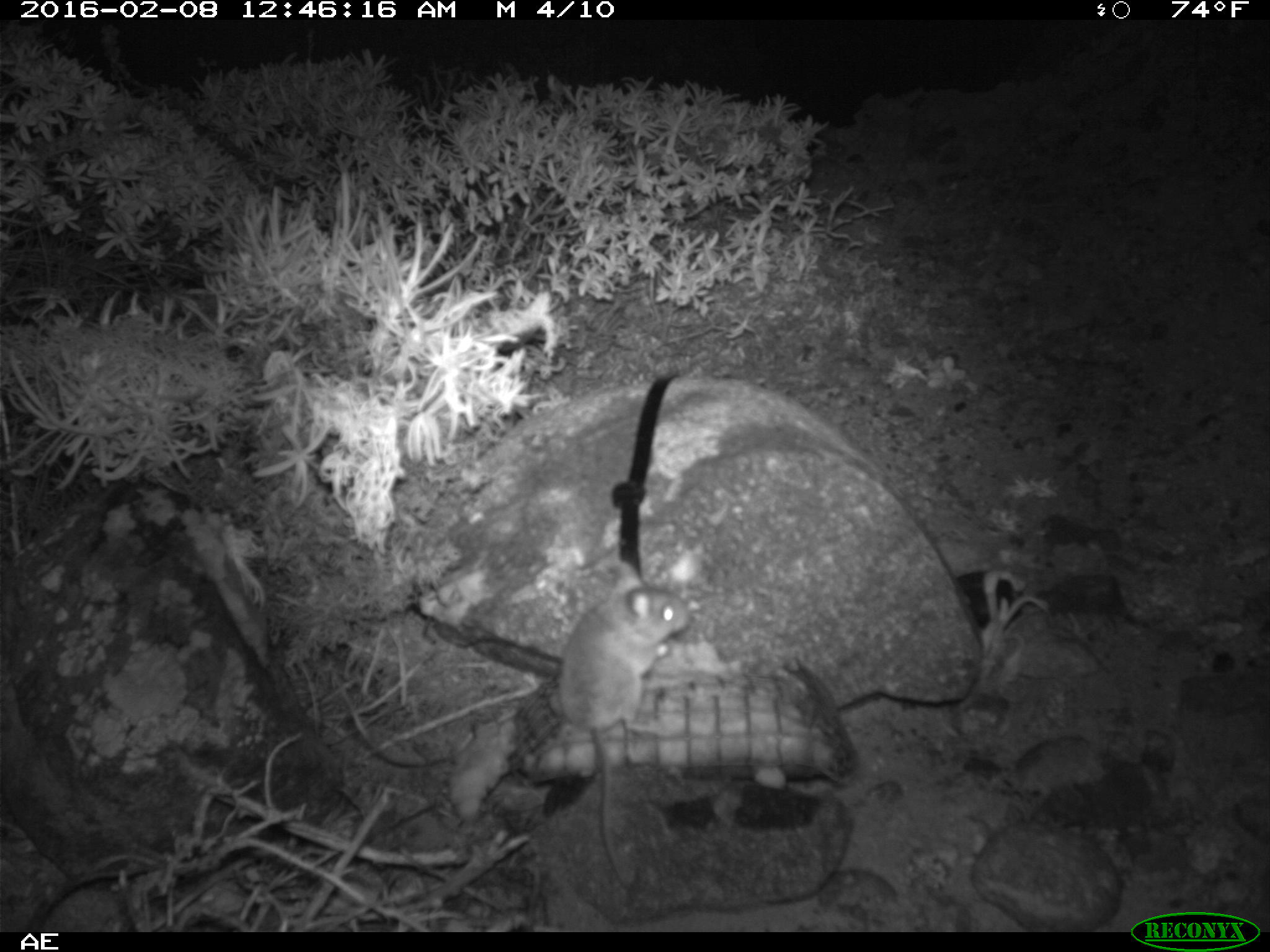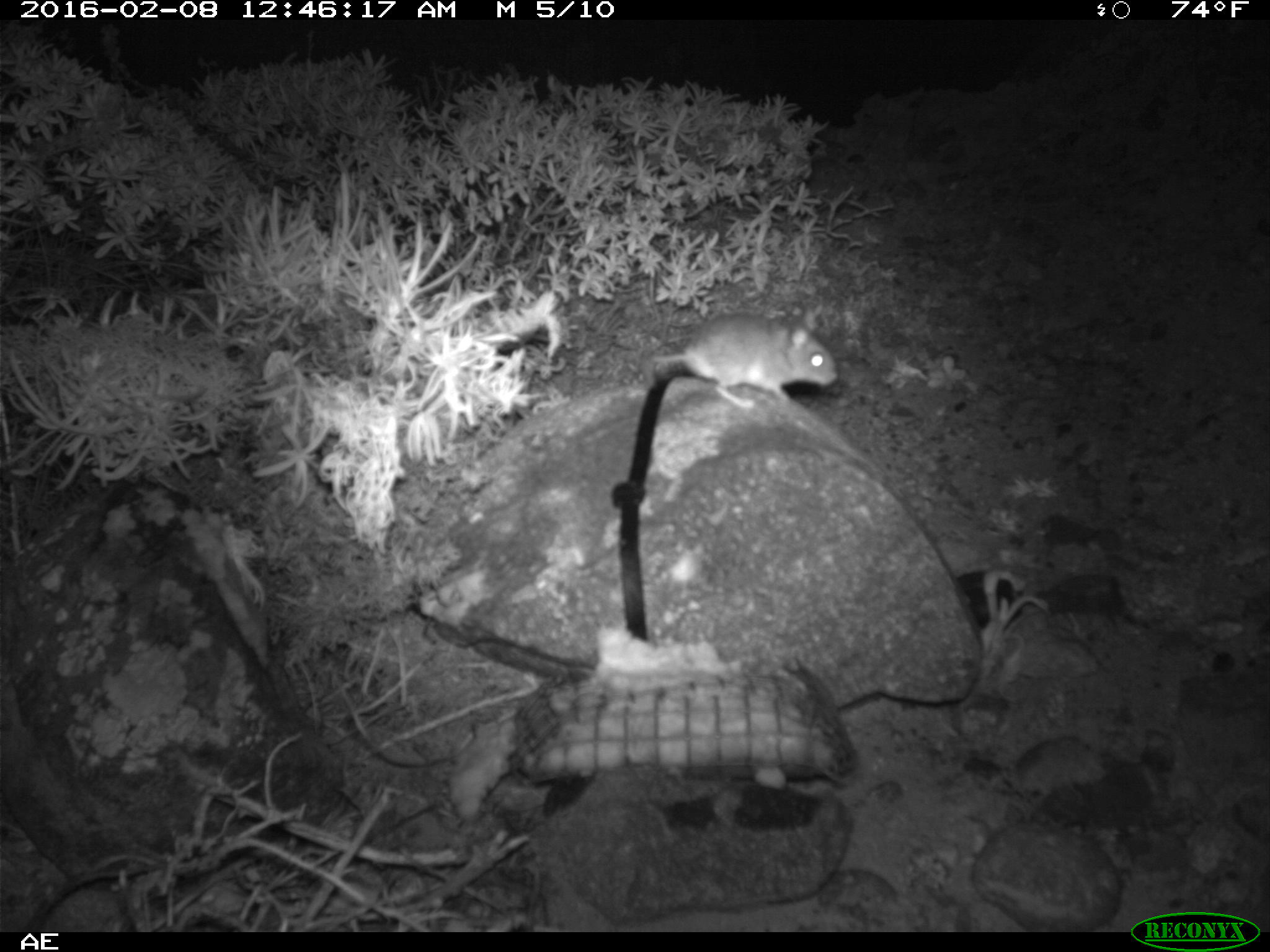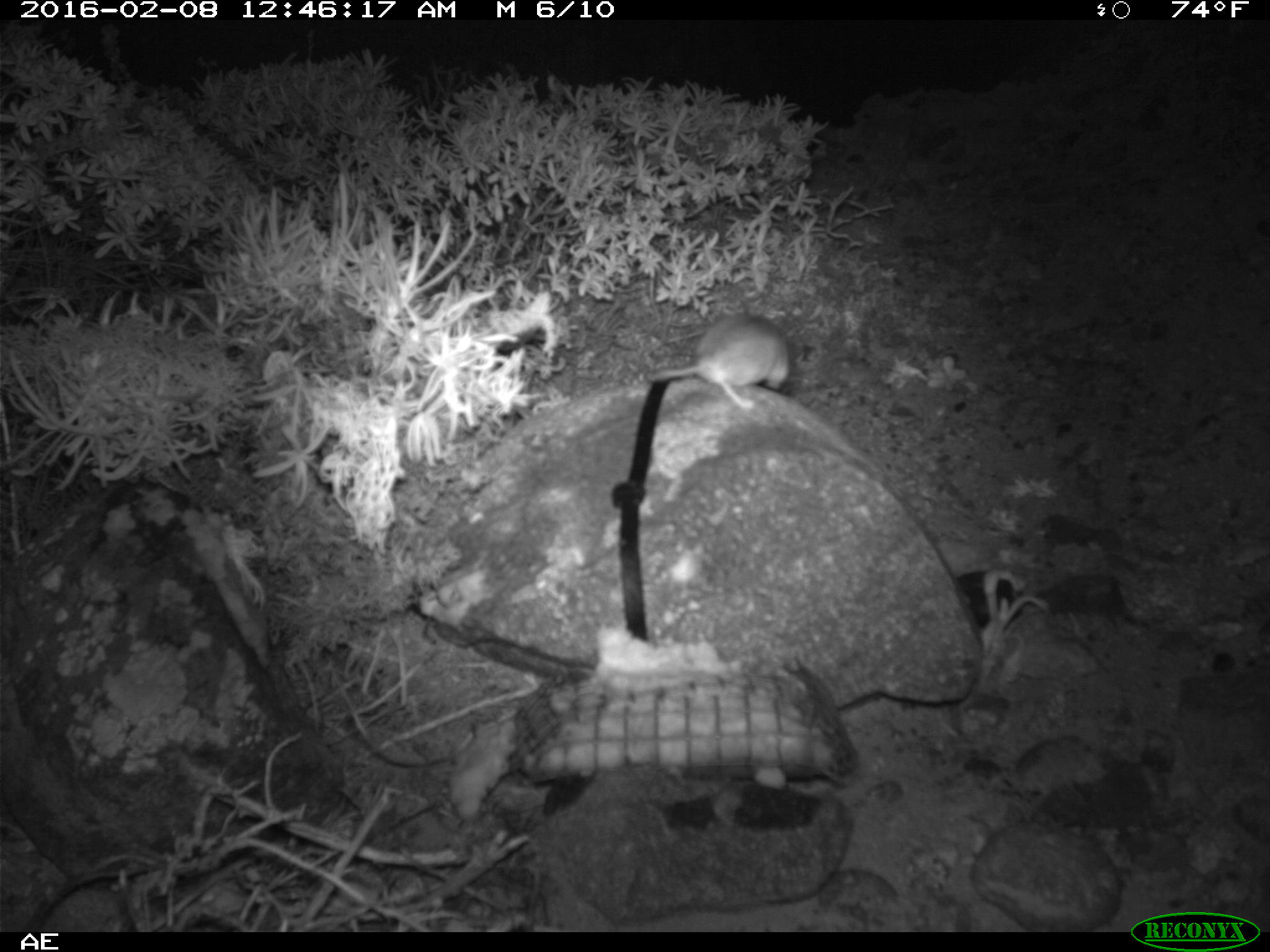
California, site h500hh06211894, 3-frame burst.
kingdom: Animalia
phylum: Chordata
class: Mammalia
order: Rodentia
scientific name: Rodentia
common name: rodent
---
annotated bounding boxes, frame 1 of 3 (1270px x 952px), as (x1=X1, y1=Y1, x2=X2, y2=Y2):
rodent: (x1=544, y1=560, x2=691, y2=892)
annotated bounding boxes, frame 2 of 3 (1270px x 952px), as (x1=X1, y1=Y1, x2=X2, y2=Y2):
rodent: (x1=650, y1=311, x2=838, y2=410)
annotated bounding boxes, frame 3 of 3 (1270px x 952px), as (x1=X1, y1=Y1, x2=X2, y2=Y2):
rodent: (x1=648, y1=302, x2=790, y2=410)